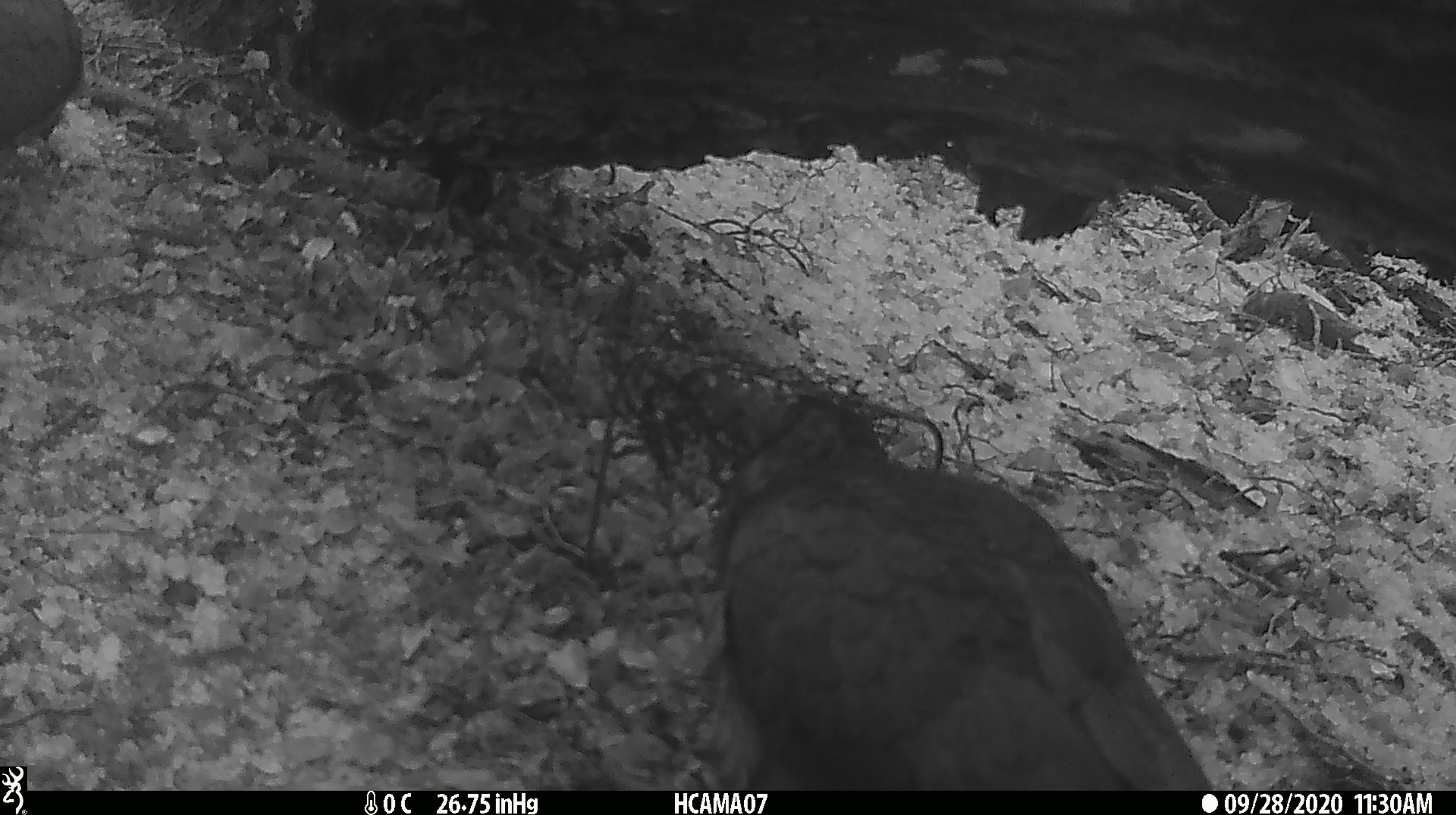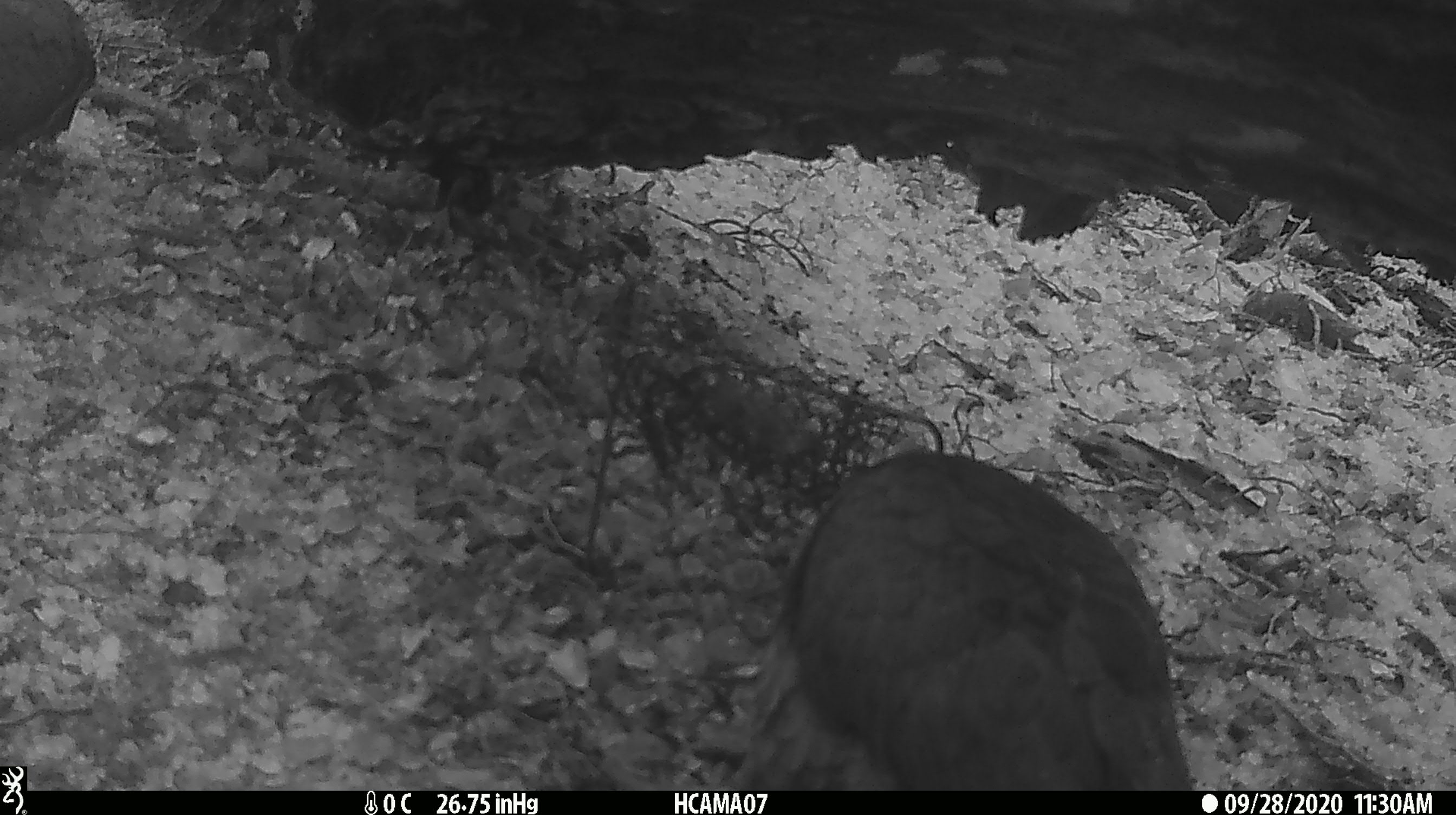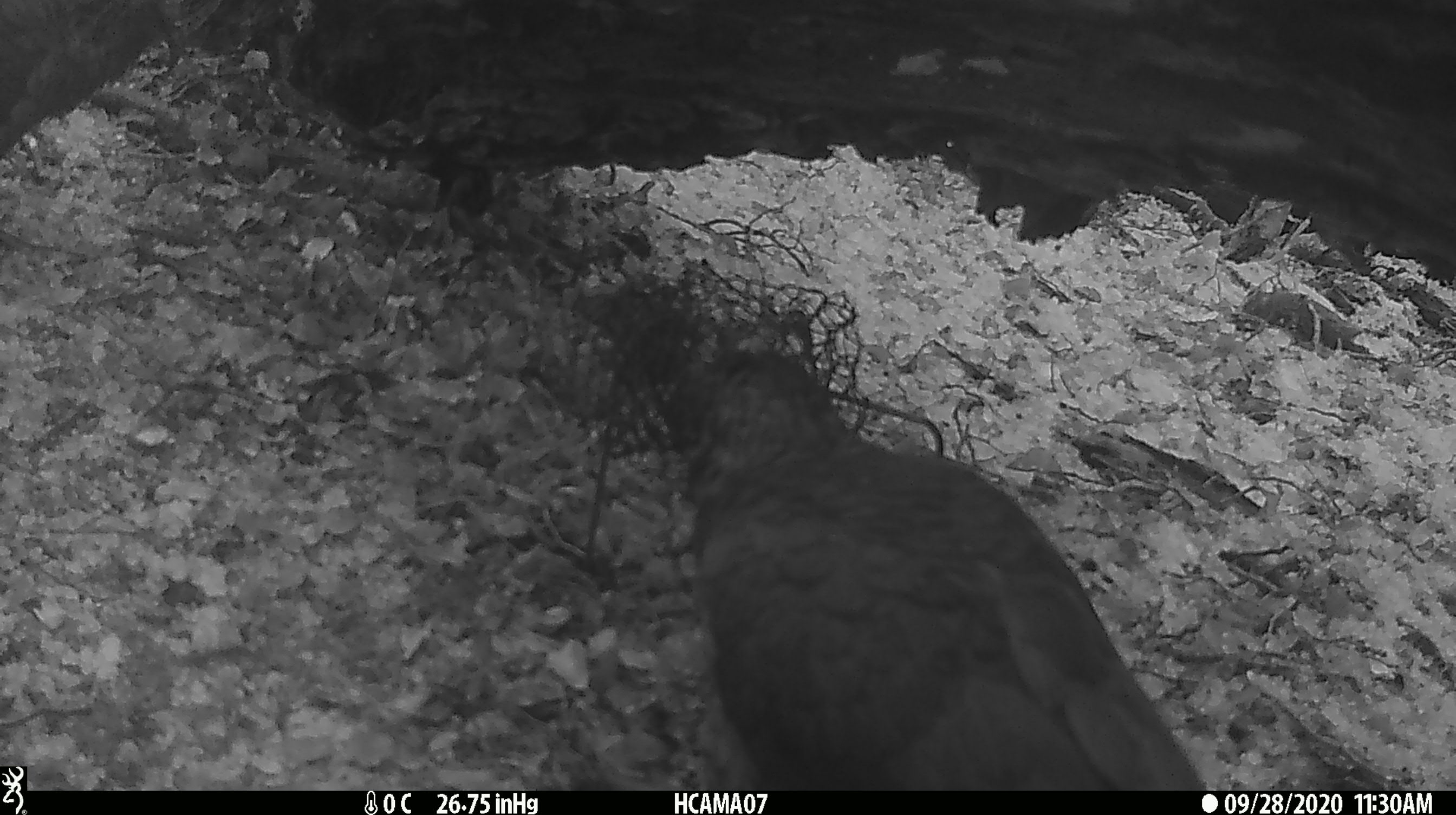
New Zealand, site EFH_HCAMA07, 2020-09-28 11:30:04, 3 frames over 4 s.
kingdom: Animalia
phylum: Chordata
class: Aves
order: Psittaciformes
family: Strigopidae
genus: Nestor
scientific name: Nestor notabilis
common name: kea